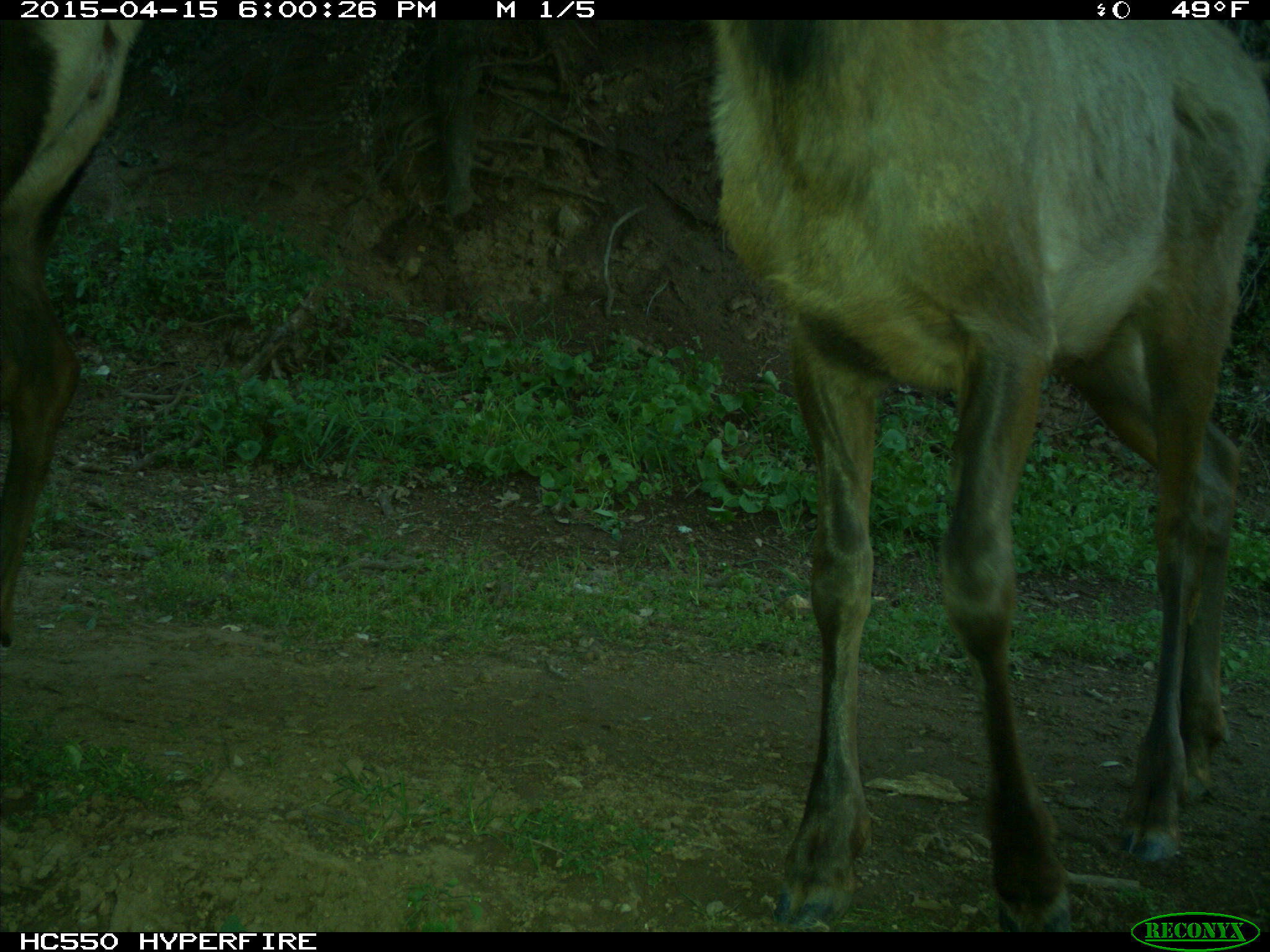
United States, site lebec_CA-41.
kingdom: Animalia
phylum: Chordata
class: Mammalia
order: Artiodactyla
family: Cervidae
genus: Cervus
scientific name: Cervus canadensis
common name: elk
Cervus canadensis (elk).